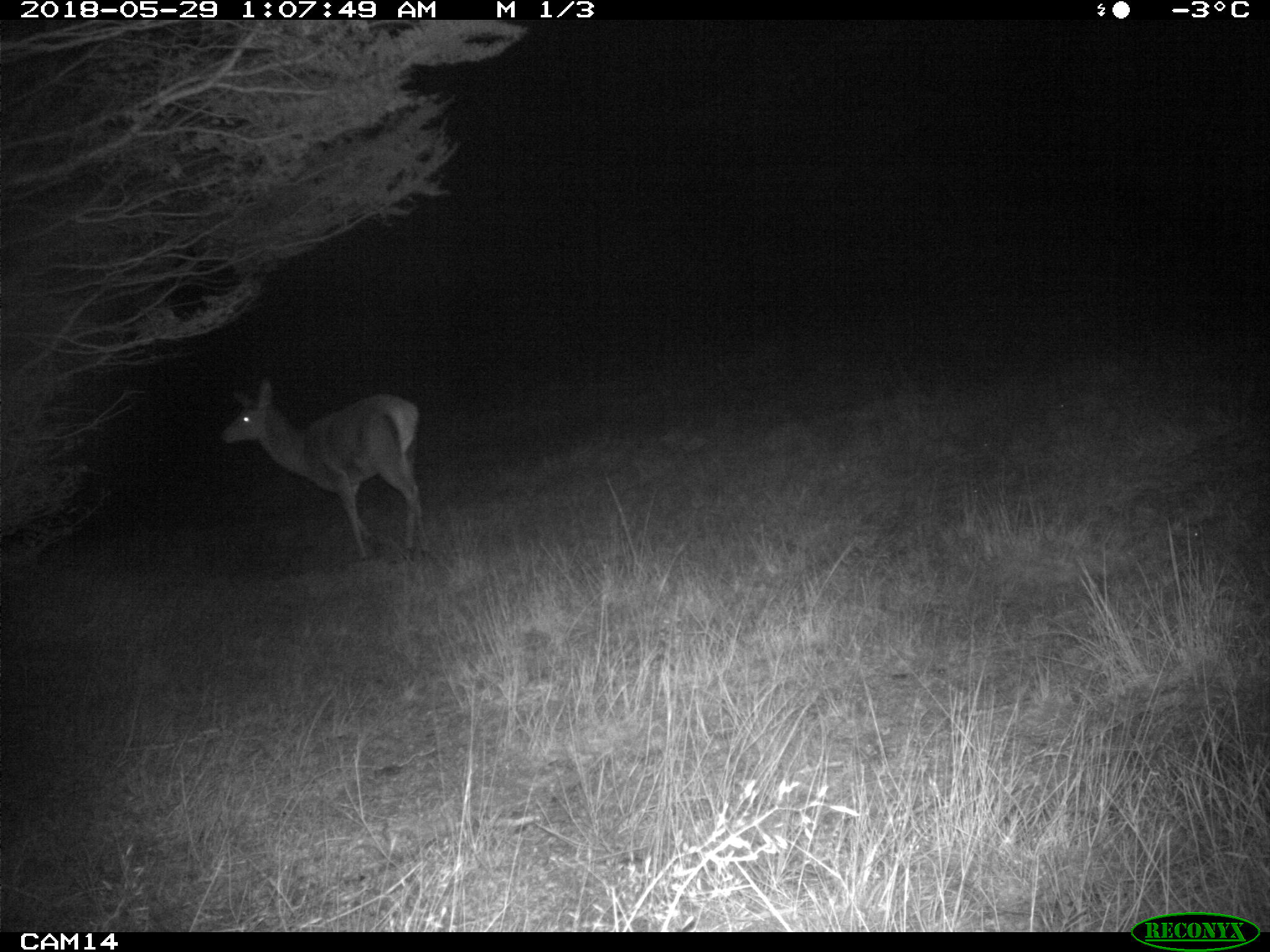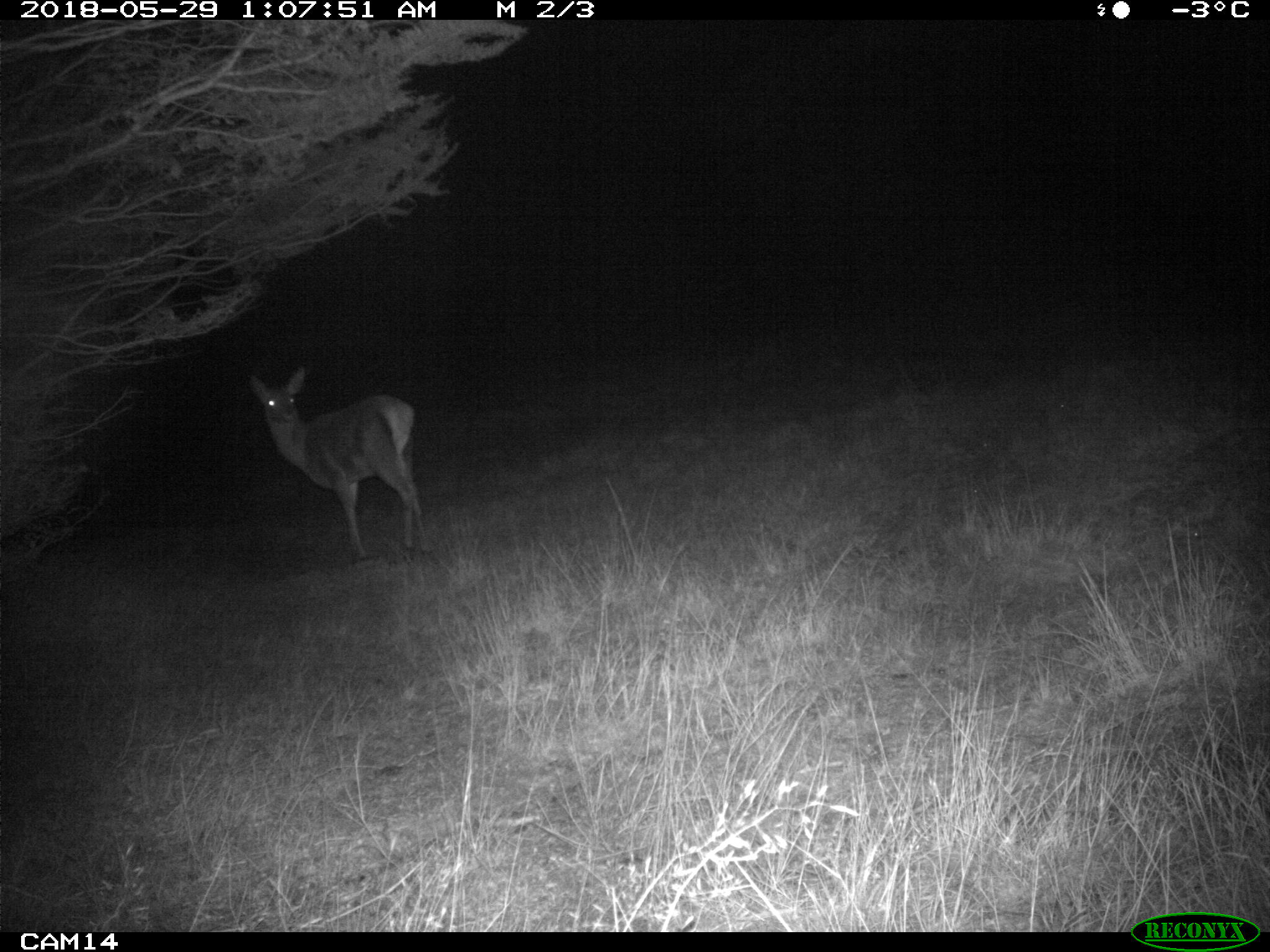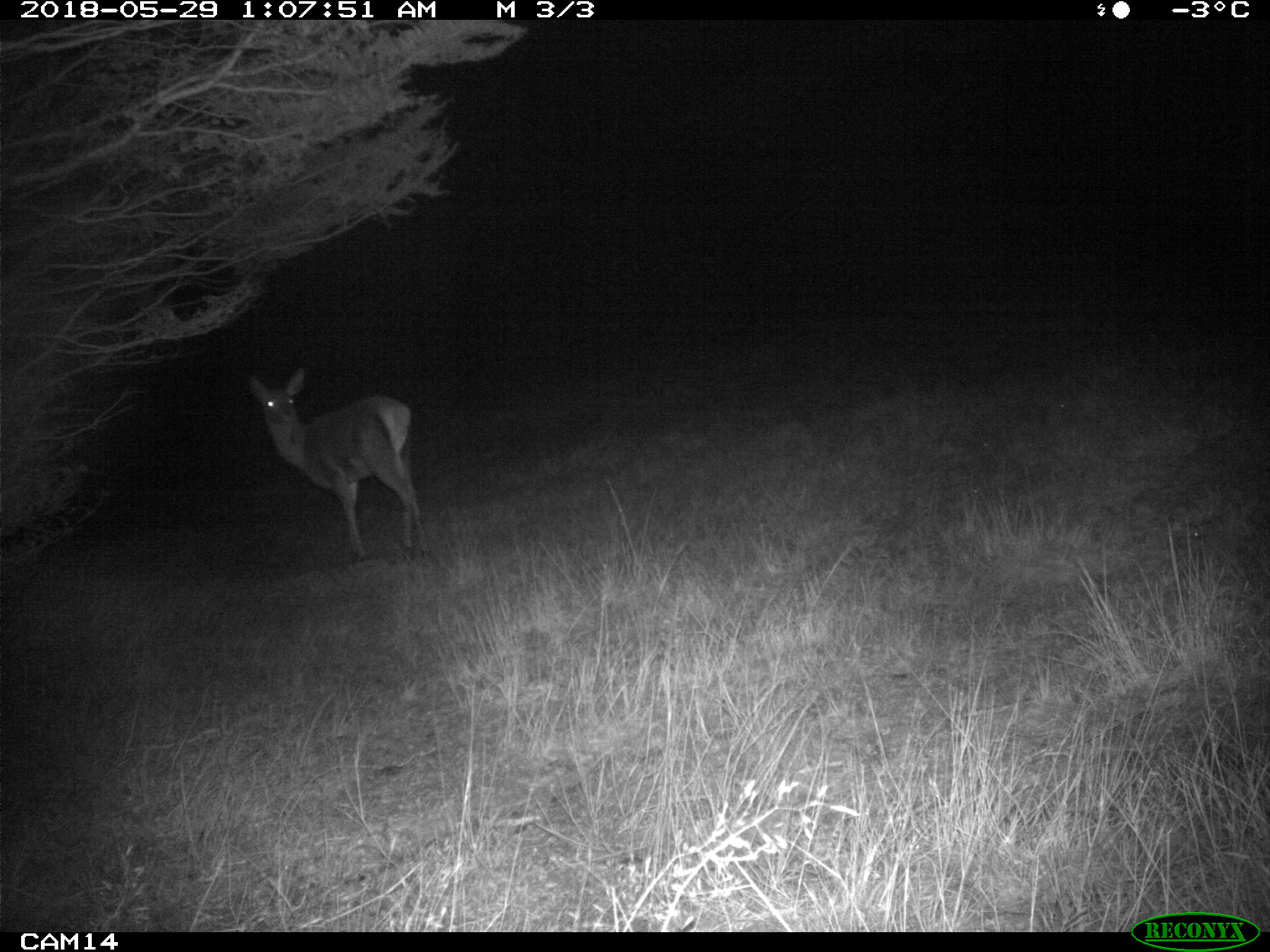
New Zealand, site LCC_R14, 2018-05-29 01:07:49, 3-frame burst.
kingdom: Animalia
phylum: Chordata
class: Mammalia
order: Artiodactyla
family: Cervidae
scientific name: Cervidae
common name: deer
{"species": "deer (Cervidae)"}